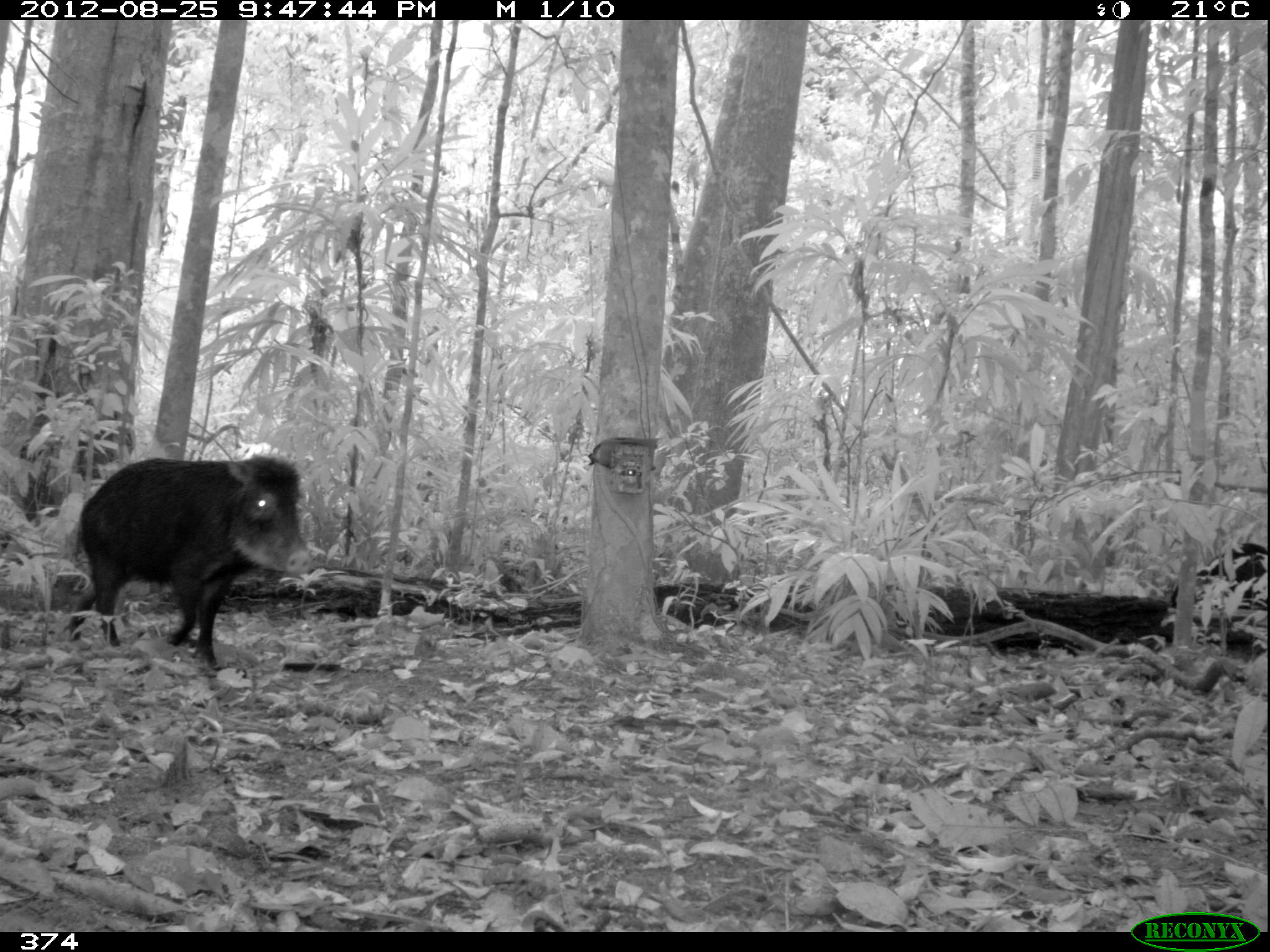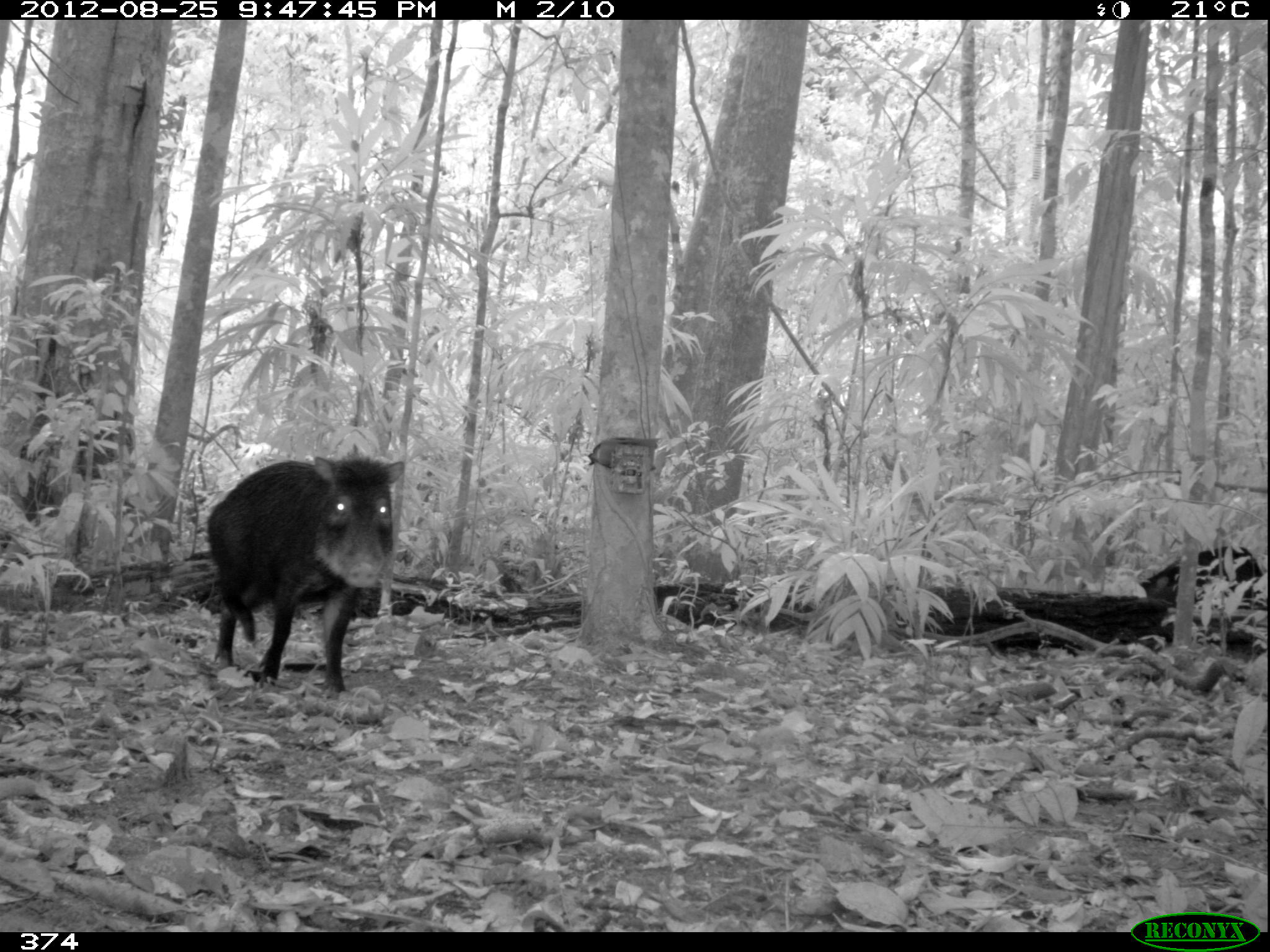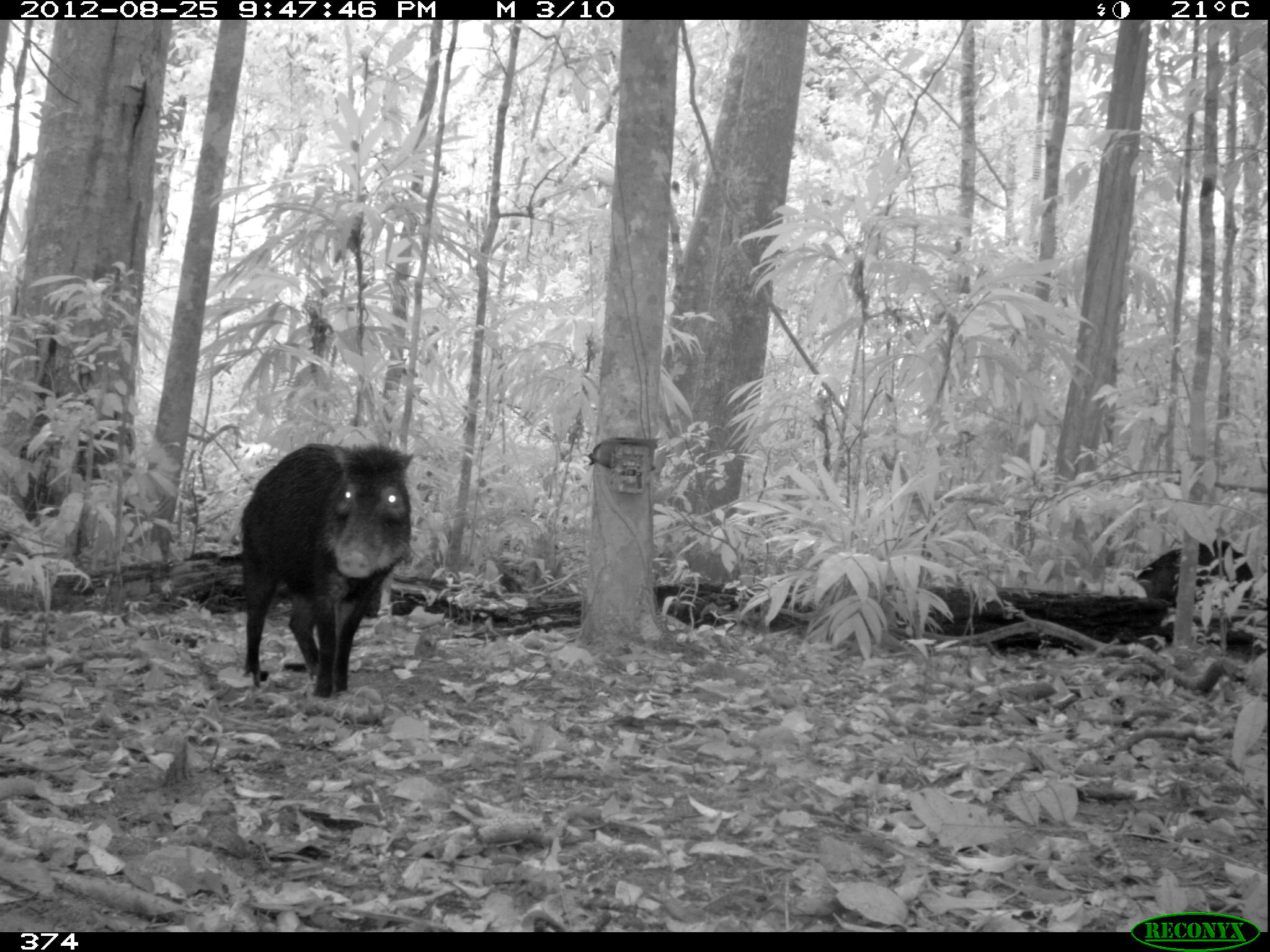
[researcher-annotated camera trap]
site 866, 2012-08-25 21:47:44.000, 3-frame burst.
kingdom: Animalia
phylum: Chordata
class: Mammalia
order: Artiodactyla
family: Tayassuidae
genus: Tayassu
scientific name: Tayassu pecari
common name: white-lipped peccary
Tayassu pecari (white-lipped peccary).